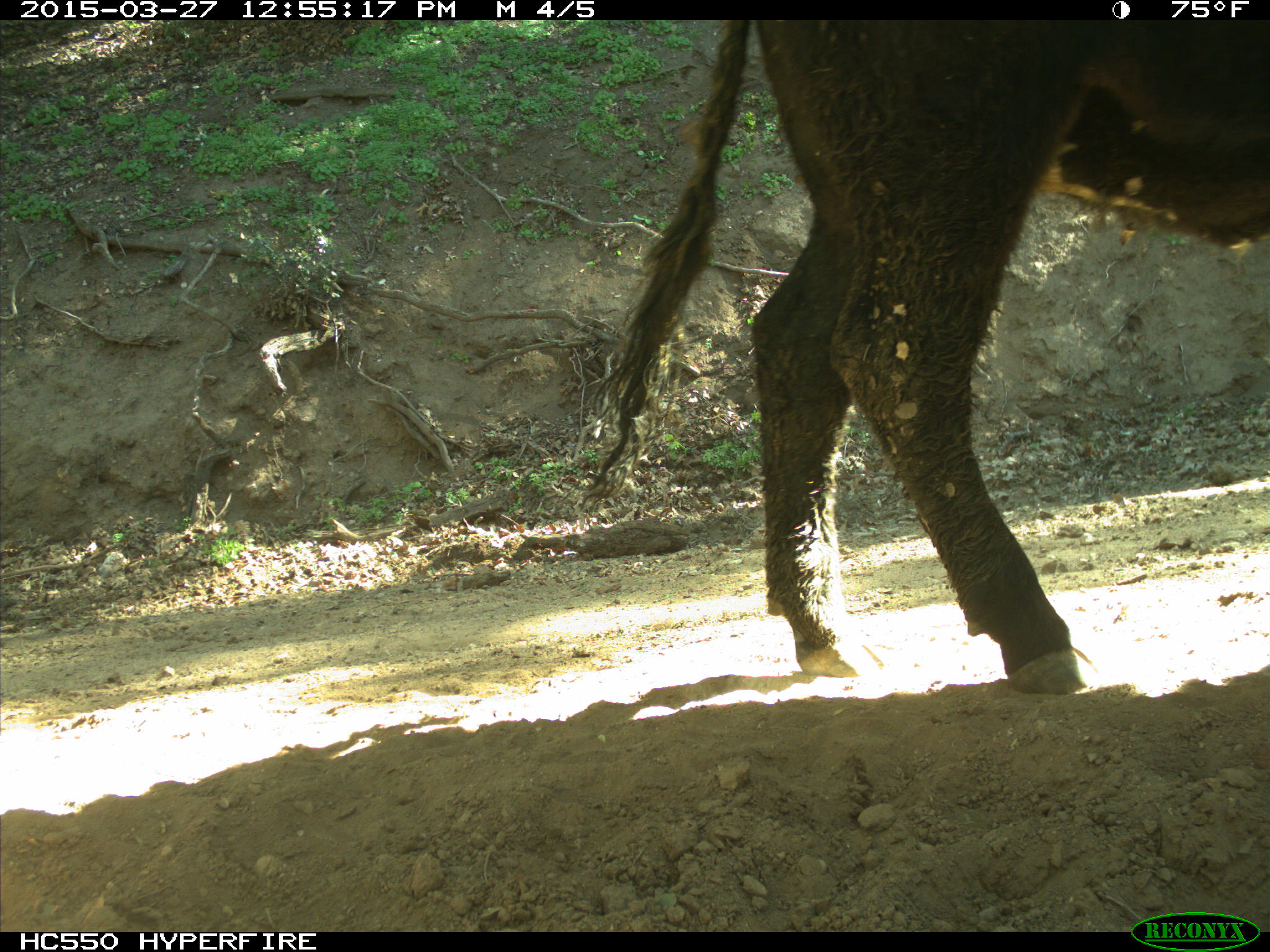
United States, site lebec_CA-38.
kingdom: Animalia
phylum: Chordata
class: Mammalia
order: Artiodactyla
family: Bovidae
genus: Bos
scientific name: Bos taurus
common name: domestic cow